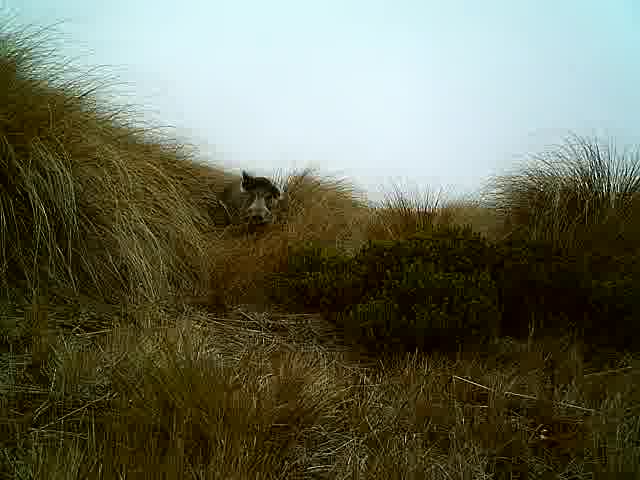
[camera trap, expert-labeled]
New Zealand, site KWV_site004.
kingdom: Animalia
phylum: Chordata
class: Mammalia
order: Artiodactyla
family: Suidae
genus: Sus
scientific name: Sus scrofa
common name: pig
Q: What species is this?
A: Pig (Sus scrofa).